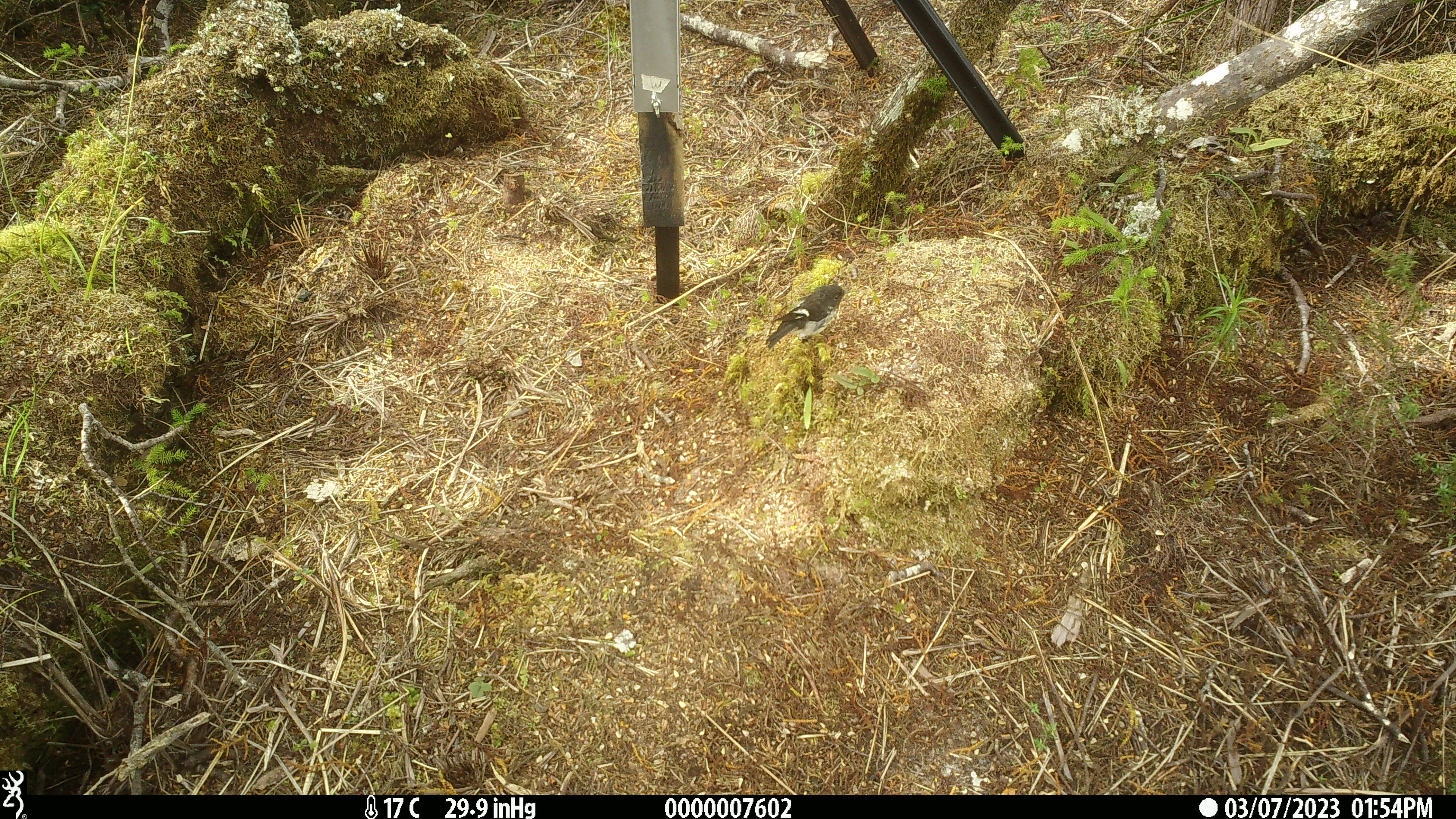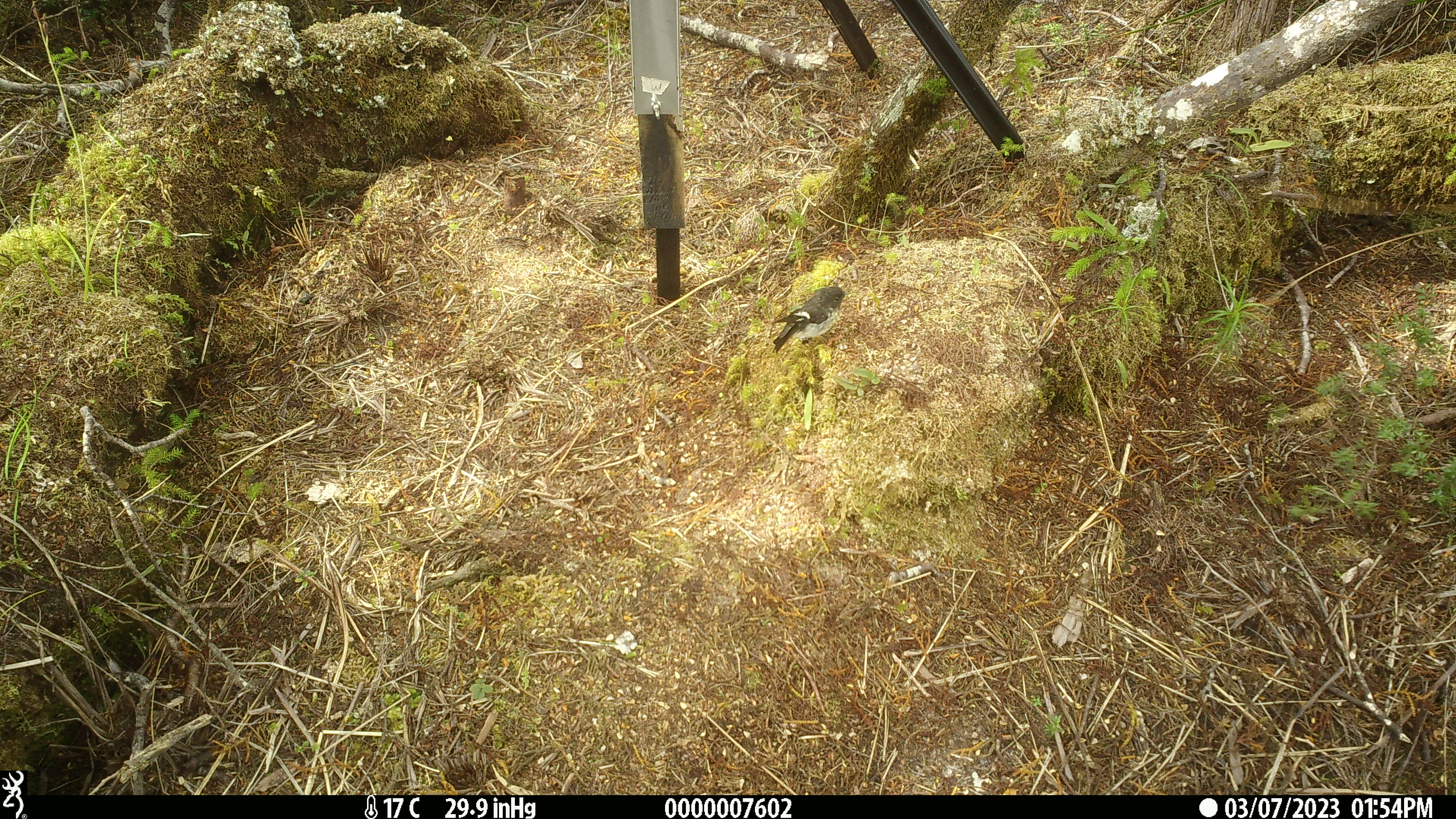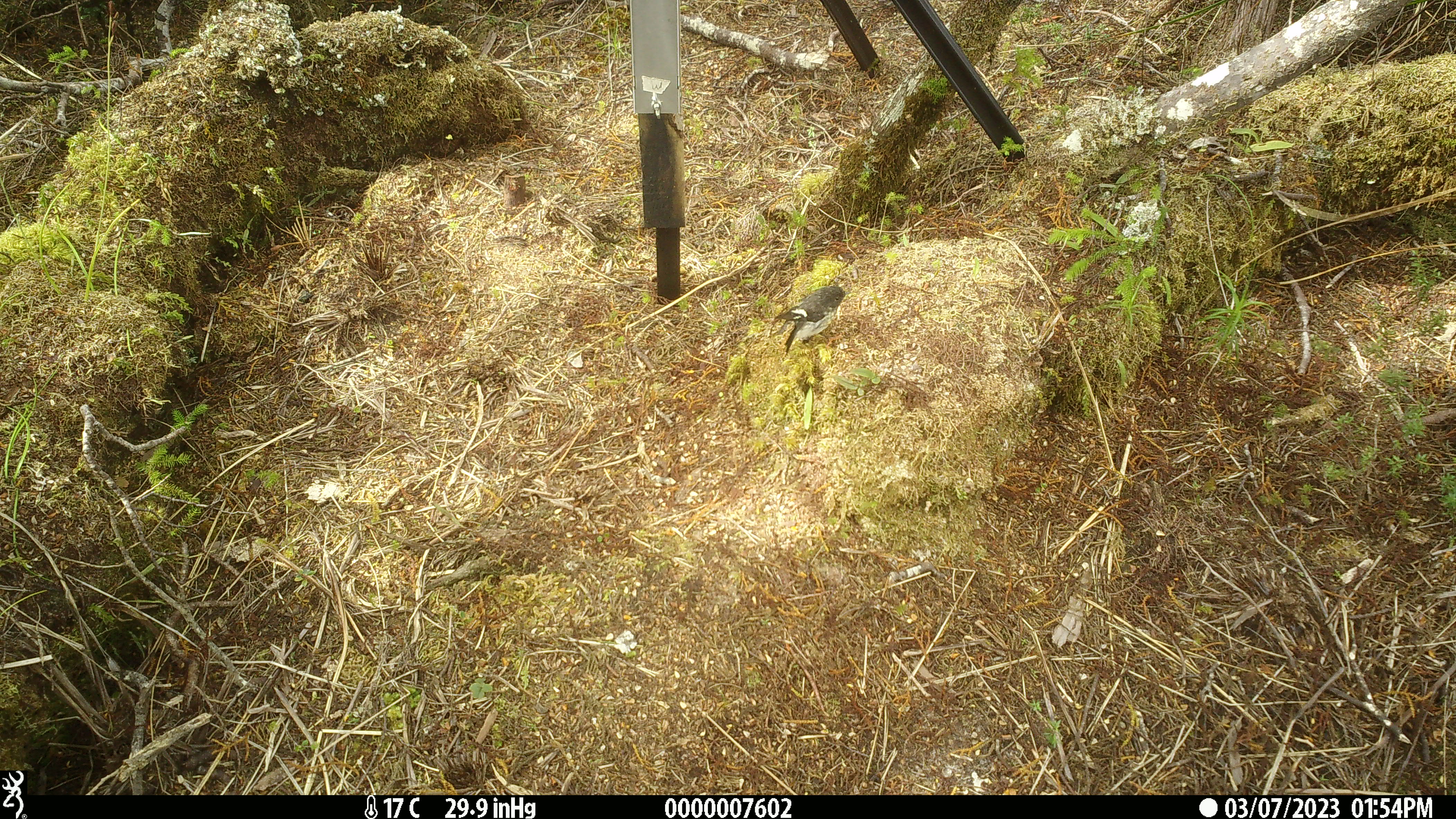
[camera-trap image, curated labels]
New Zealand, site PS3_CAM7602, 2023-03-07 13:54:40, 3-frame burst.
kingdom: Animalia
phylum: Chordata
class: Aves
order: Passeriformes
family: Petroicidae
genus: Petroica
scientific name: Petroica macrocephala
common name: tomtit